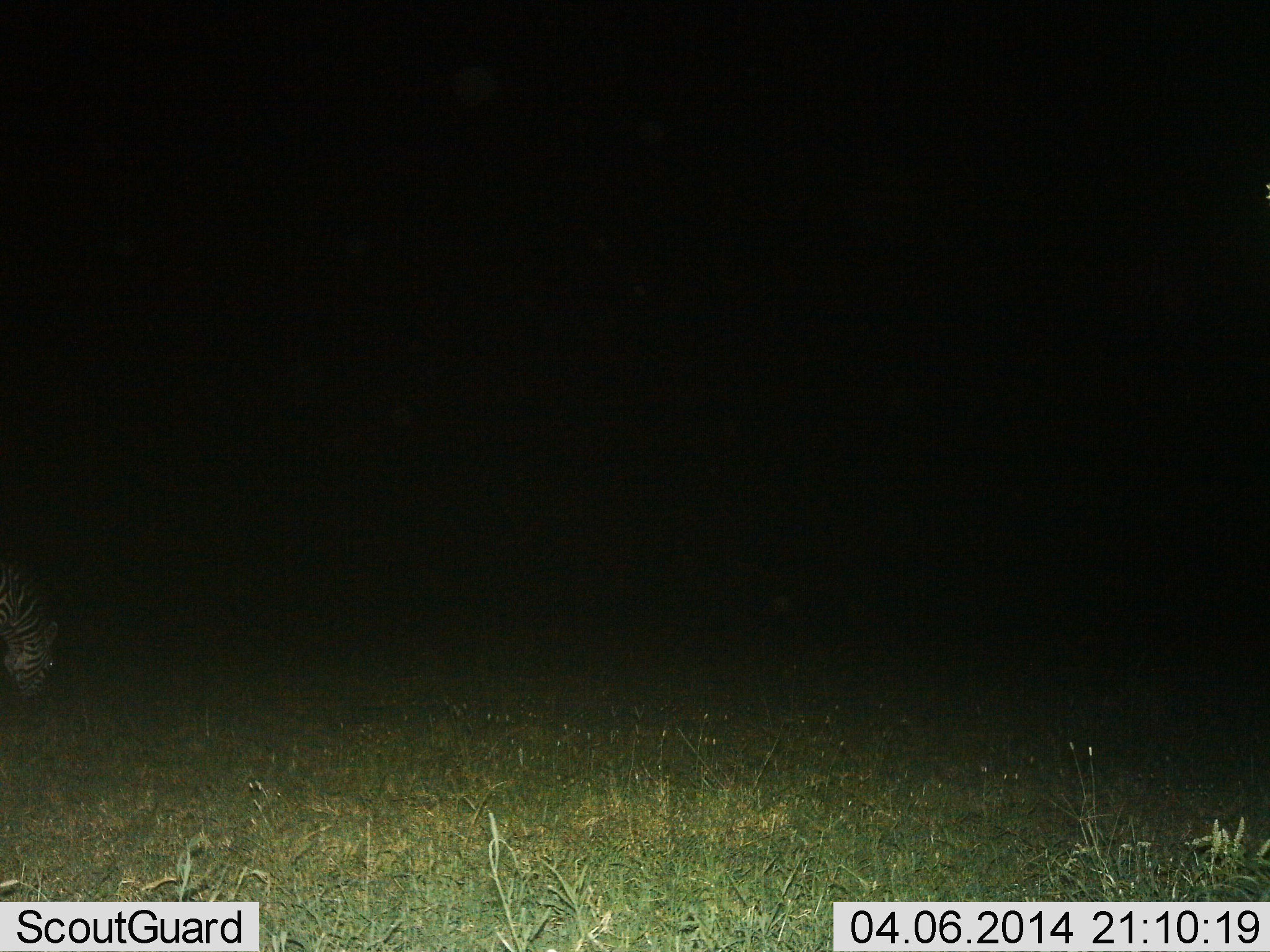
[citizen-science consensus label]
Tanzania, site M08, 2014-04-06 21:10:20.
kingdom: Animalia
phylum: Chordata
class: Mammalia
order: Perissodactyla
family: Equidae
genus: Equus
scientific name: Equus quagga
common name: plains zebra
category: zebra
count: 1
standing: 20%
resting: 0%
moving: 0%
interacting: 0%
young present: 0%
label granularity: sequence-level